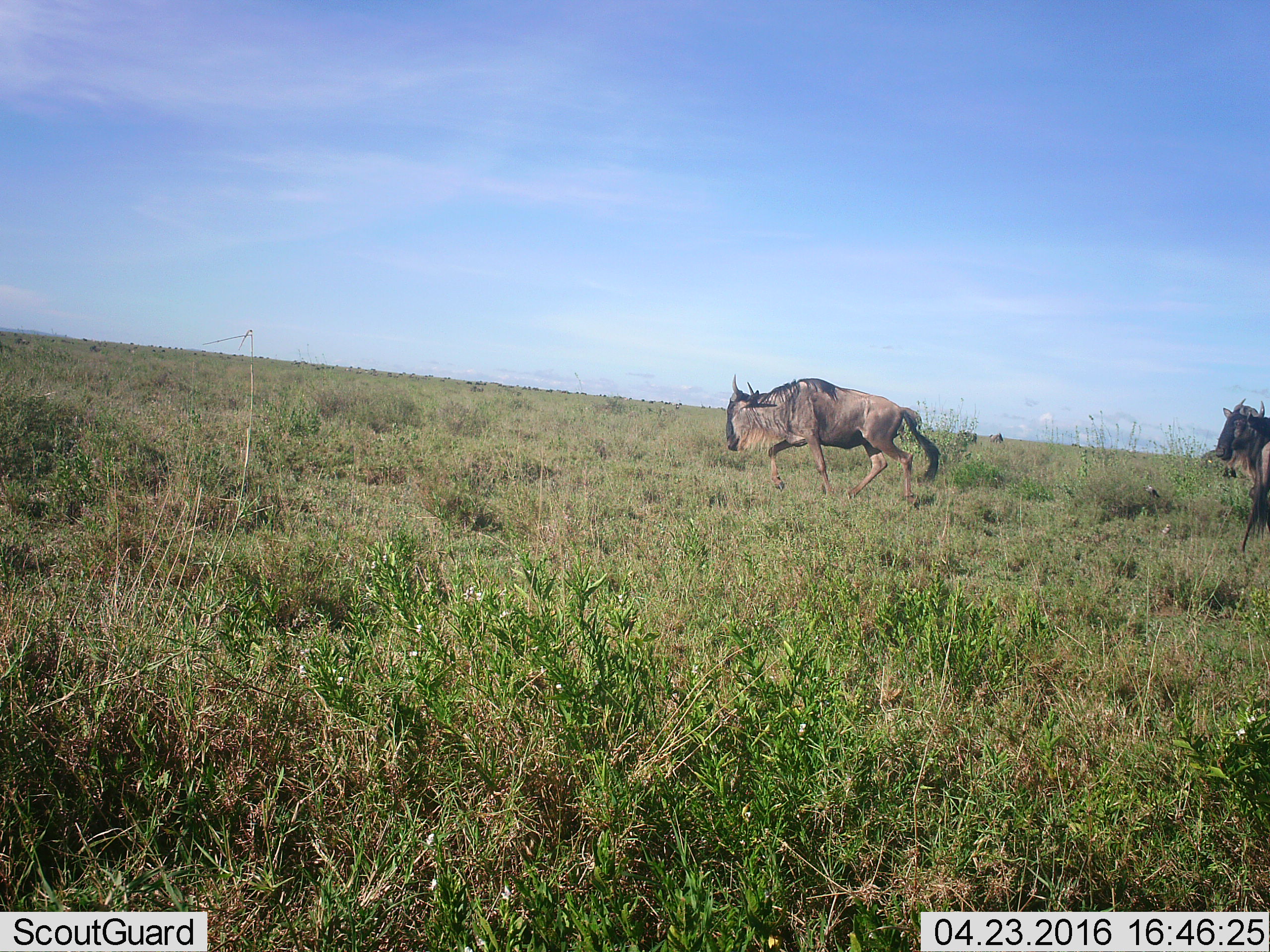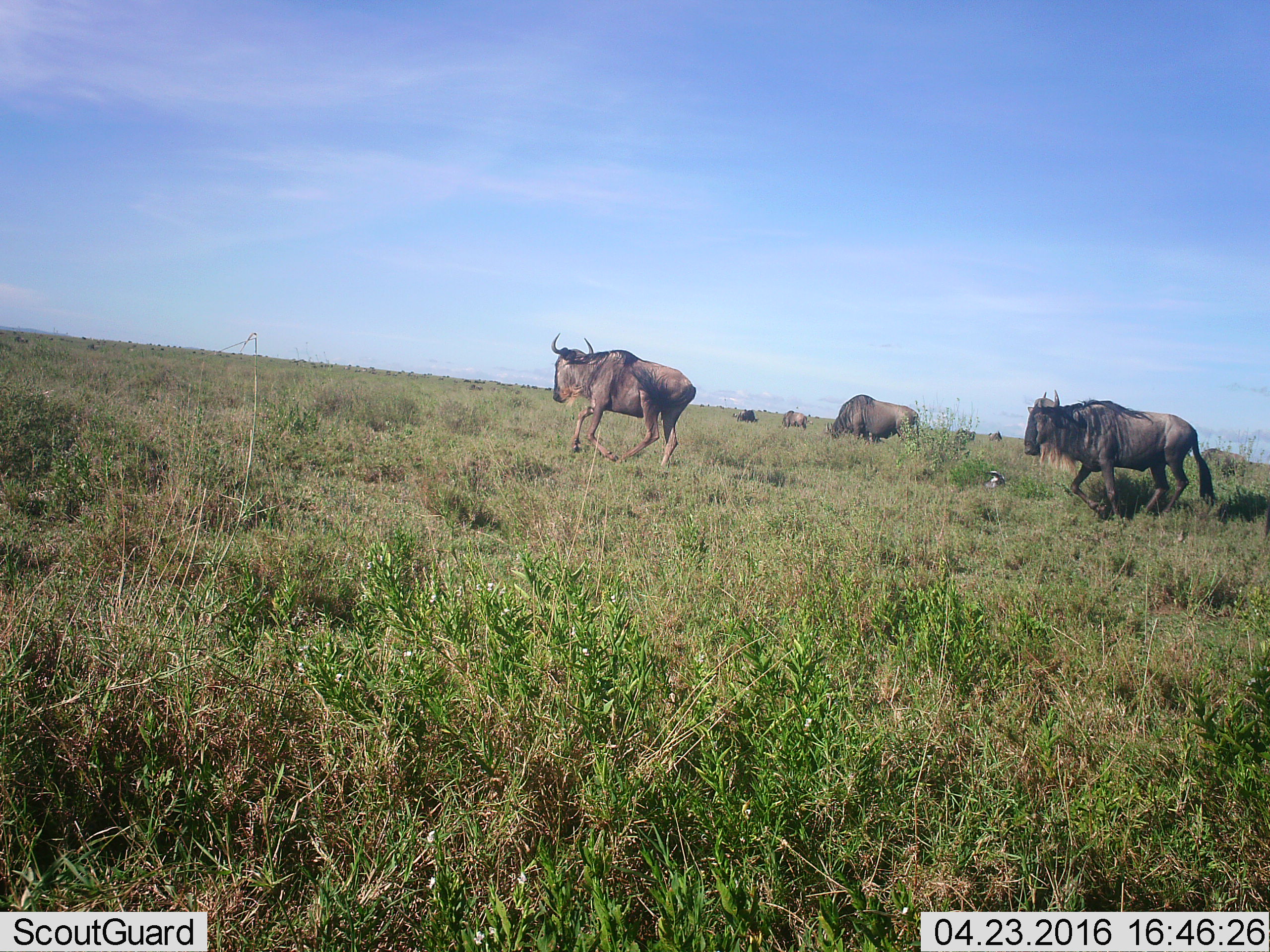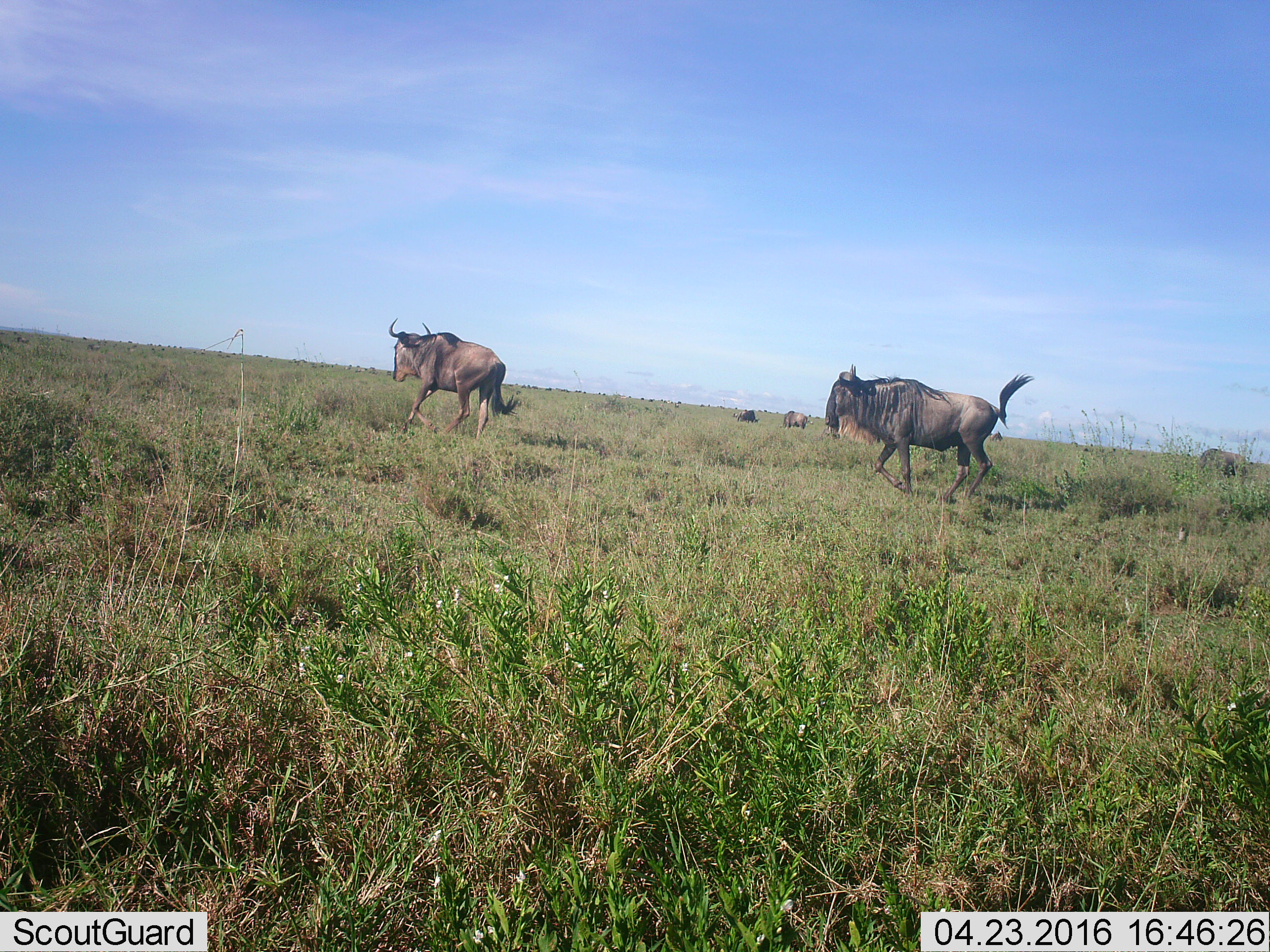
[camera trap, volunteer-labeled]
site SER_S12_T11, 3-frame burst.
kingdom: Animalia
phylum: Chordata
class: Mammalia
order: Artiodactyla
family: Bovidae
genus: Connochaetes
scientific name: Connochaetes taurinus taurinus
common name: blue wildebeest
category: wildebeestblue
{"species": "wildebeestblue (blue wildebeest) (Connochaetes taurinus taurinus)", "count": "7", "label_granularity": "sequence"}